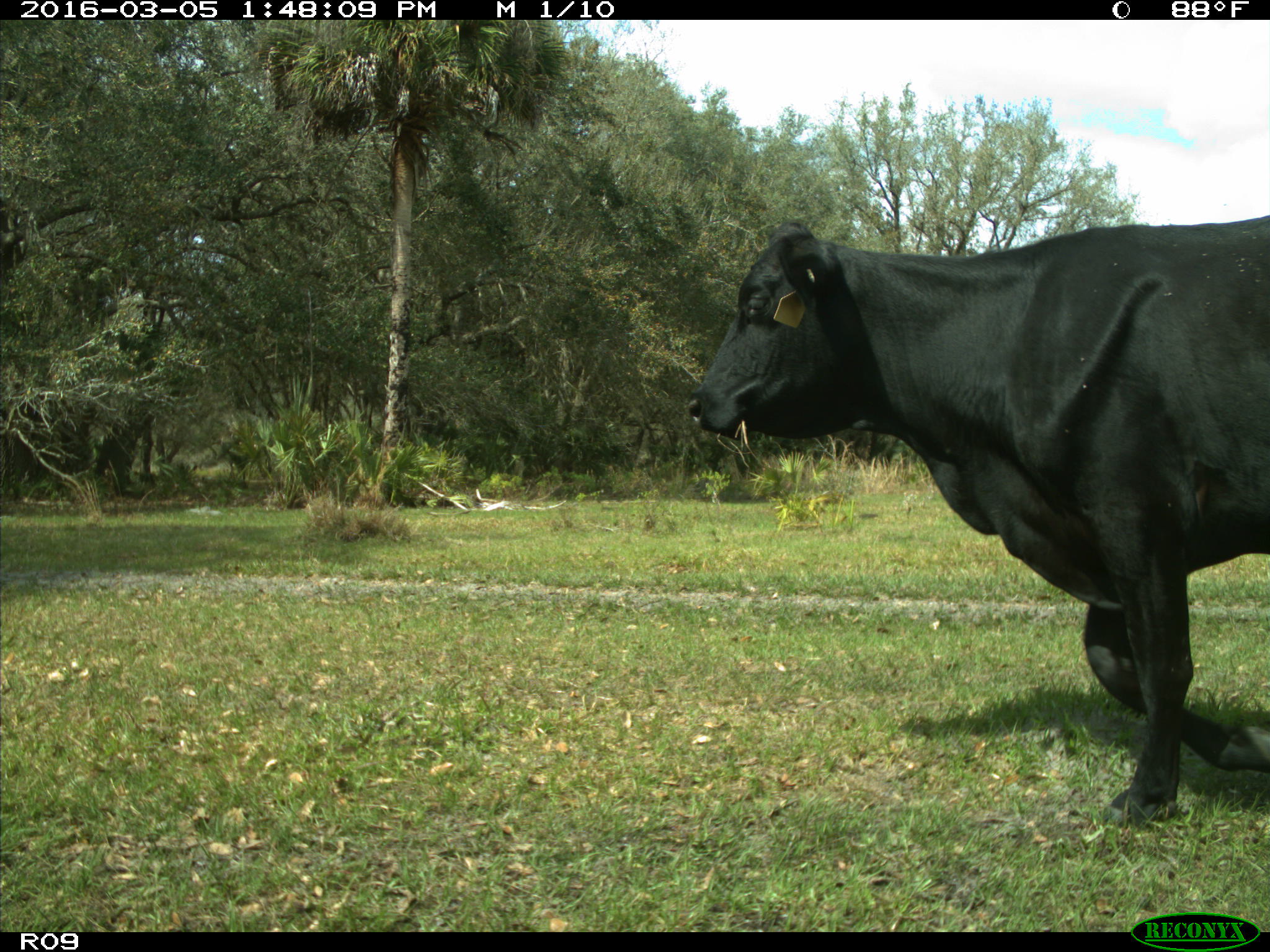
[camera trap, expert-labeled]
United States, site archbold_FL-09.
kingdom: Animalia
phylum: Chordata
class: Mammalia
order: Artiodactyla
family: Bovidae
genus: Bos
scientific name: Bos taurus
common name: domestic cow